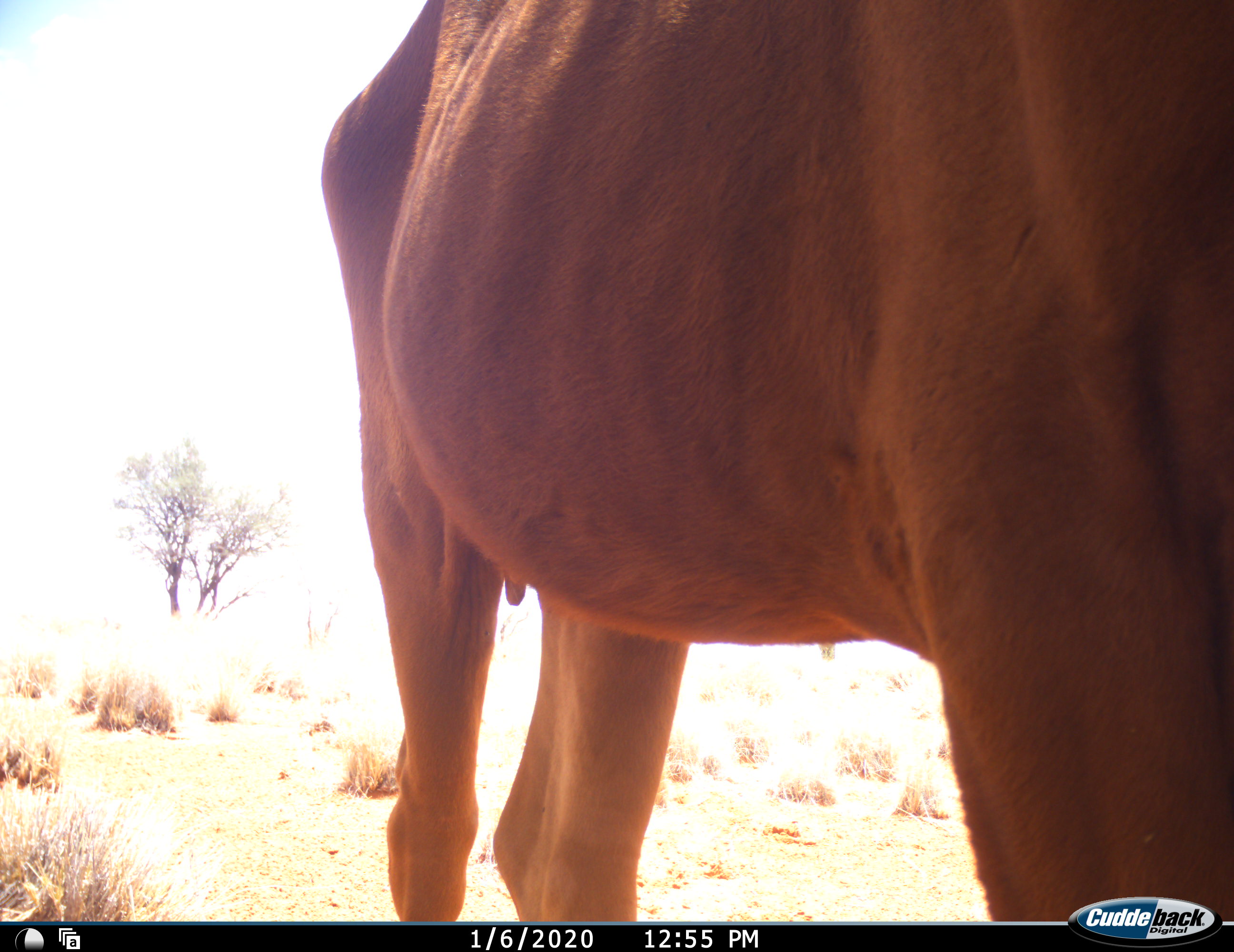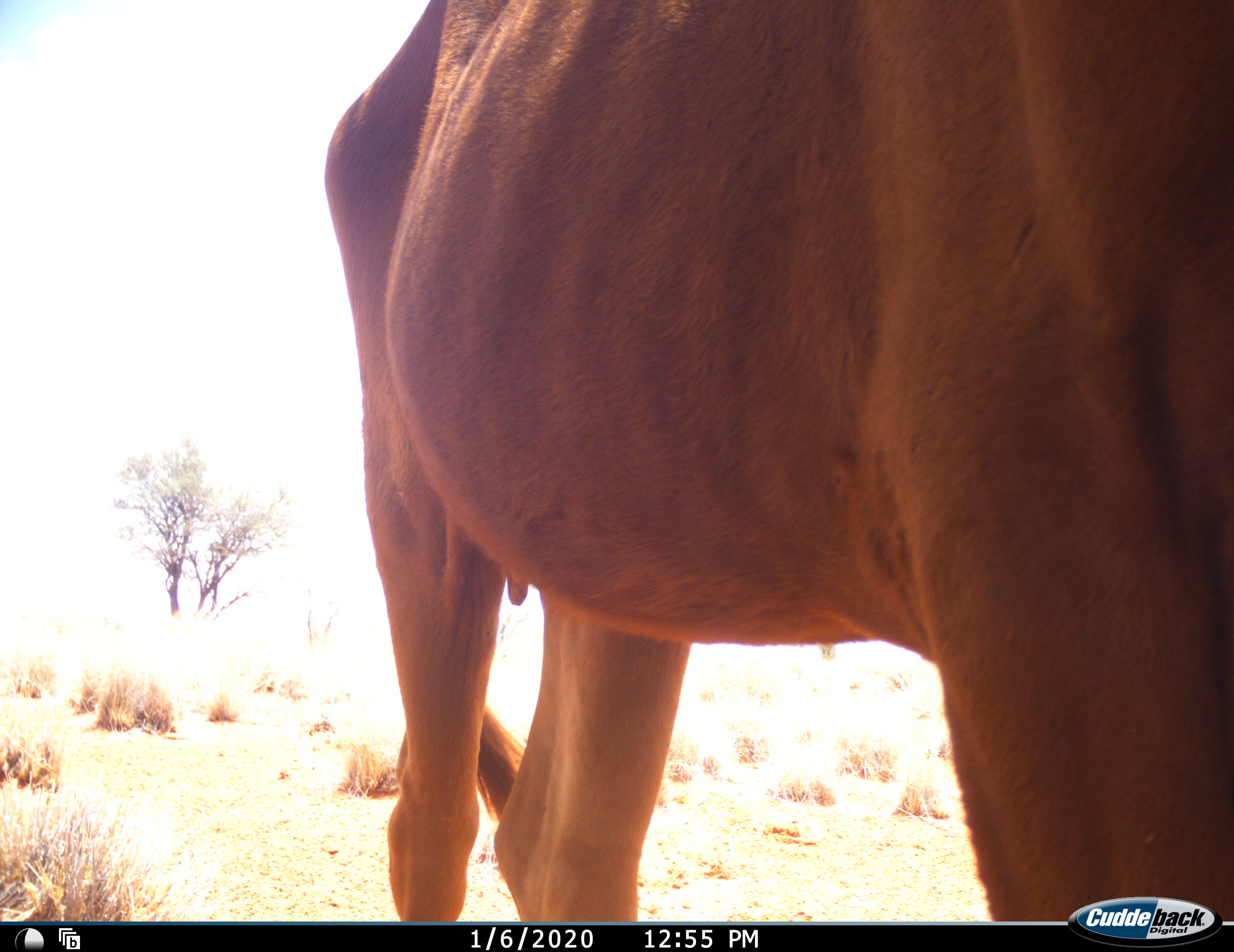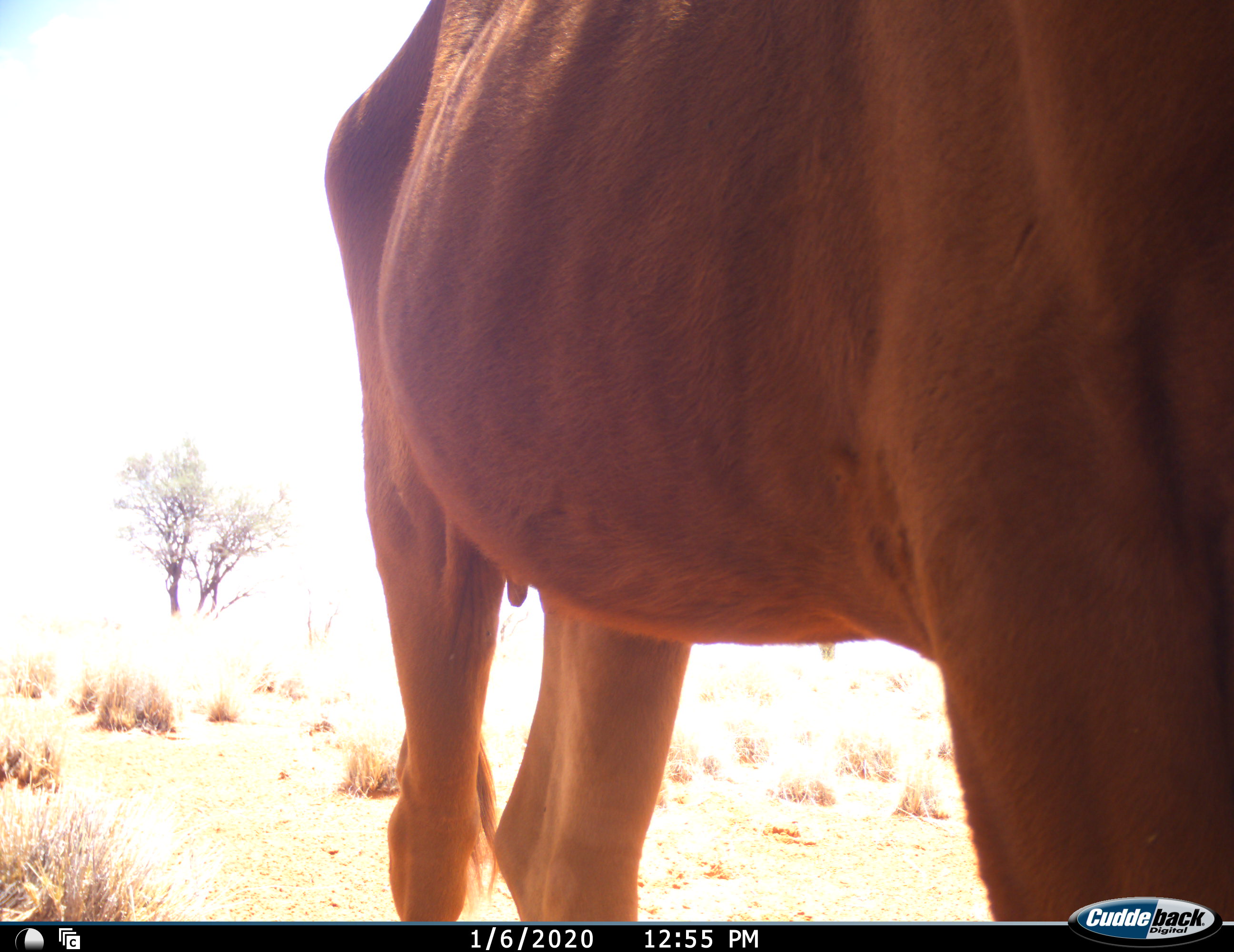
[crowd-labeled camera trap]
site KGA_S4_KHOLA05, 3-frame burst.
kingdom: Animalia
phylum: Chordata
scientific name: Vertebrata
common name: domestic animal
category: domesticanimal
Domesticanimal (domestic animal) (Vertebrata), count 1. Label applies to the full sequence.